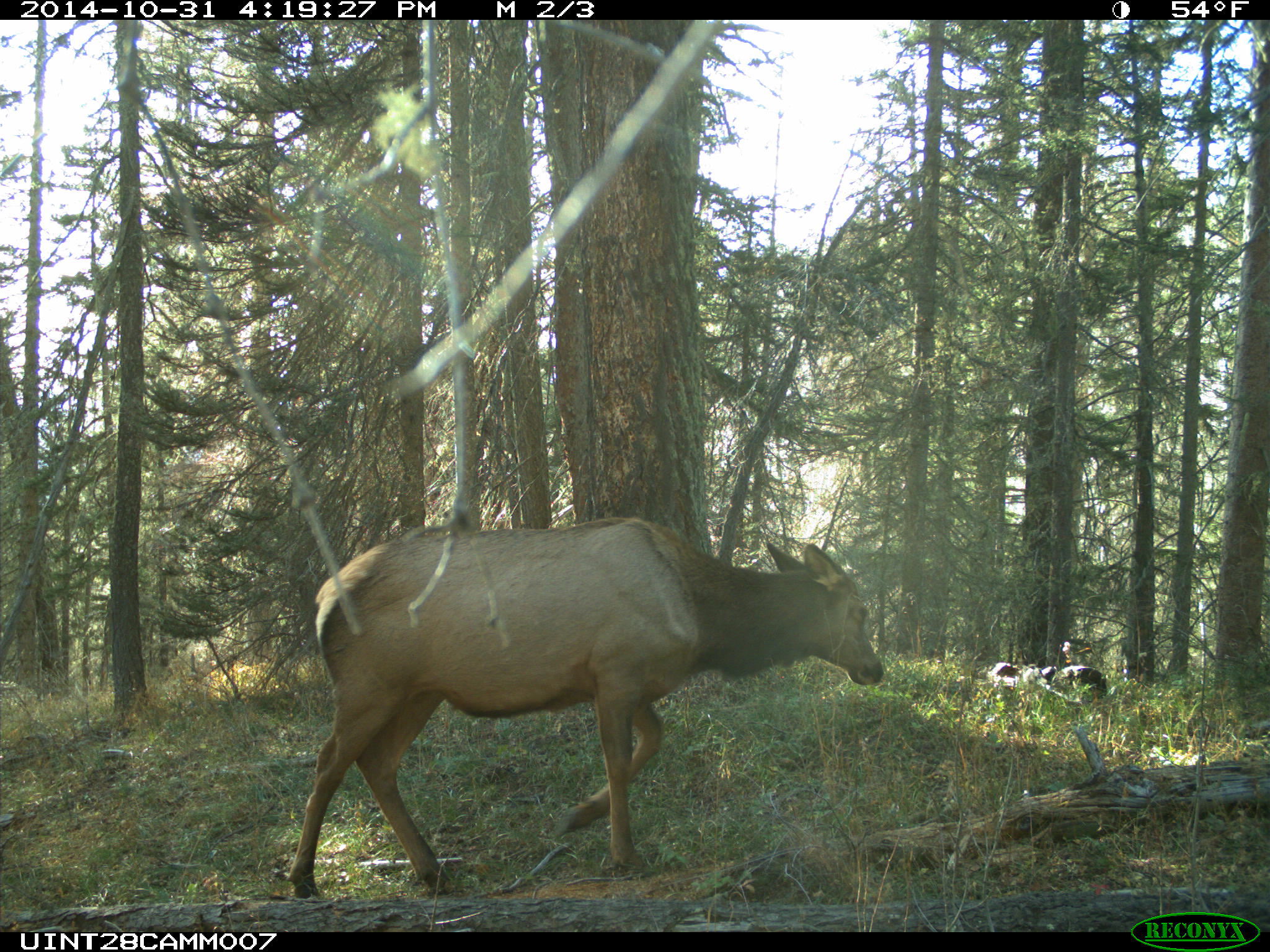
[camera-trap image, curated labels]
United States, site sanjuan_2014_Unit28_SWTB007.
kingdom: Animalia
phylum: Chordata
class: Mammalia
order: Artiodactyla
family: Cervidae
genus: Cervus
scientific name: Cervus elaphus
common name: red deer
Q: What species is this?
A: Cervus elaphus (red deer).